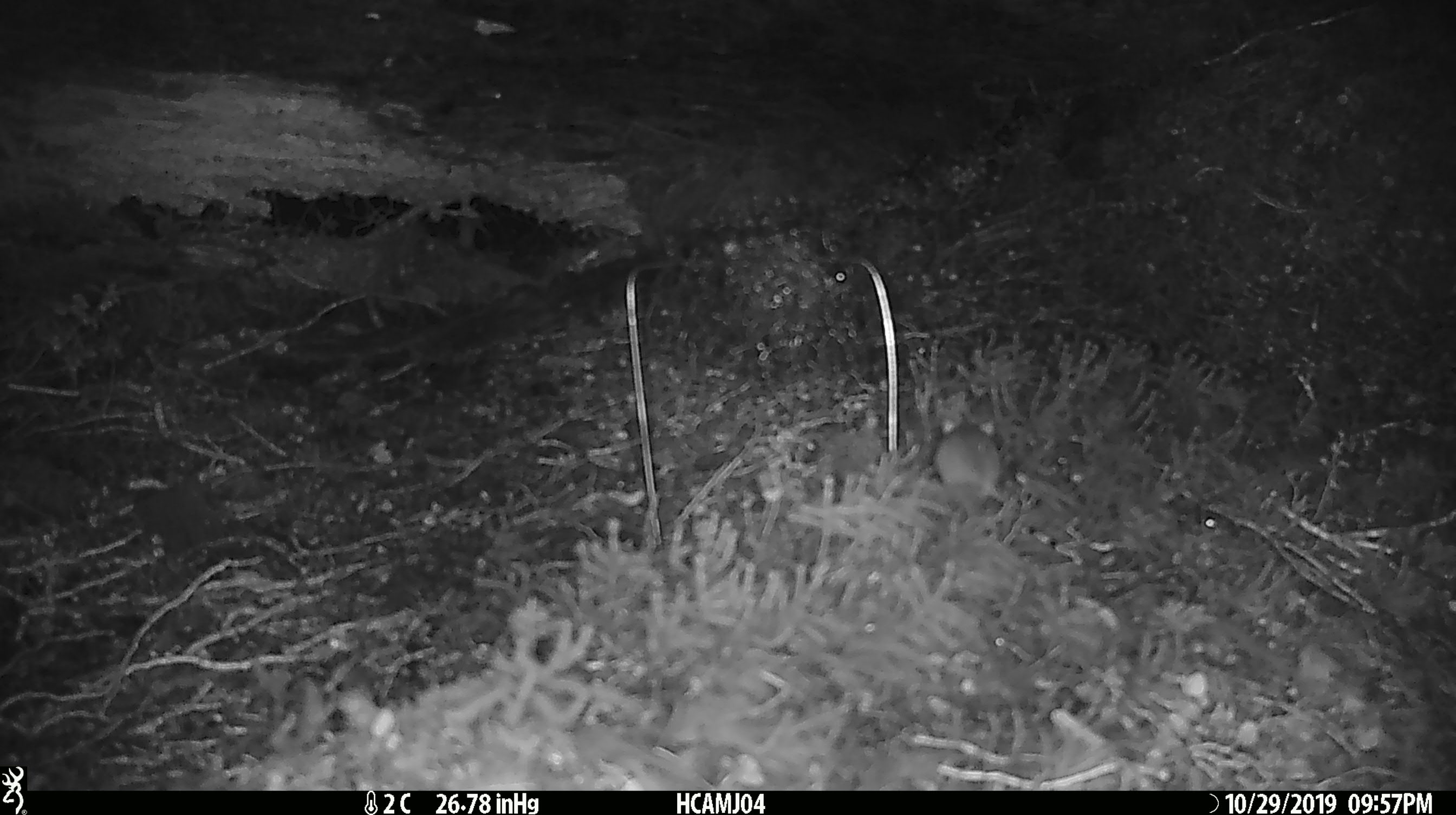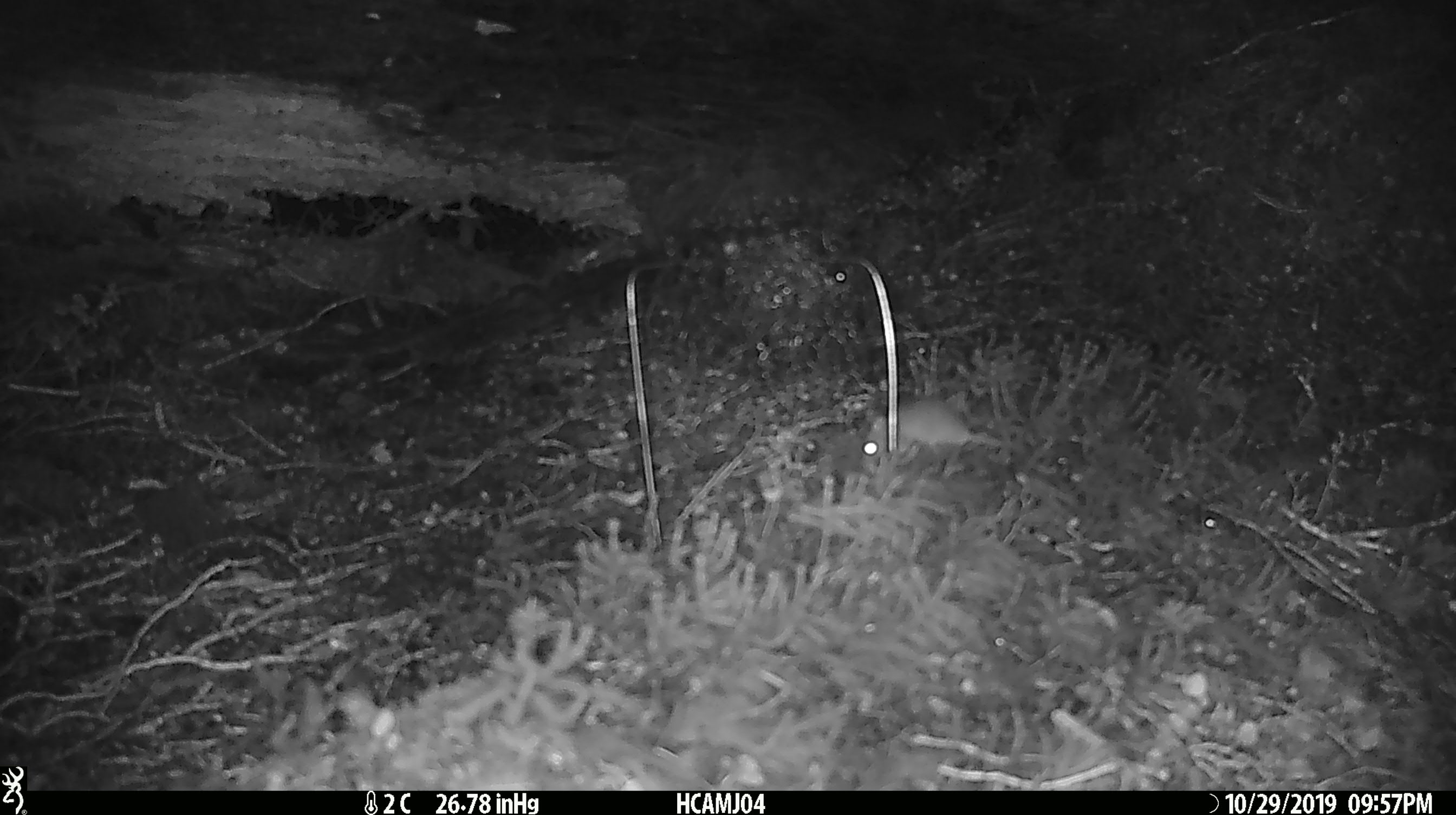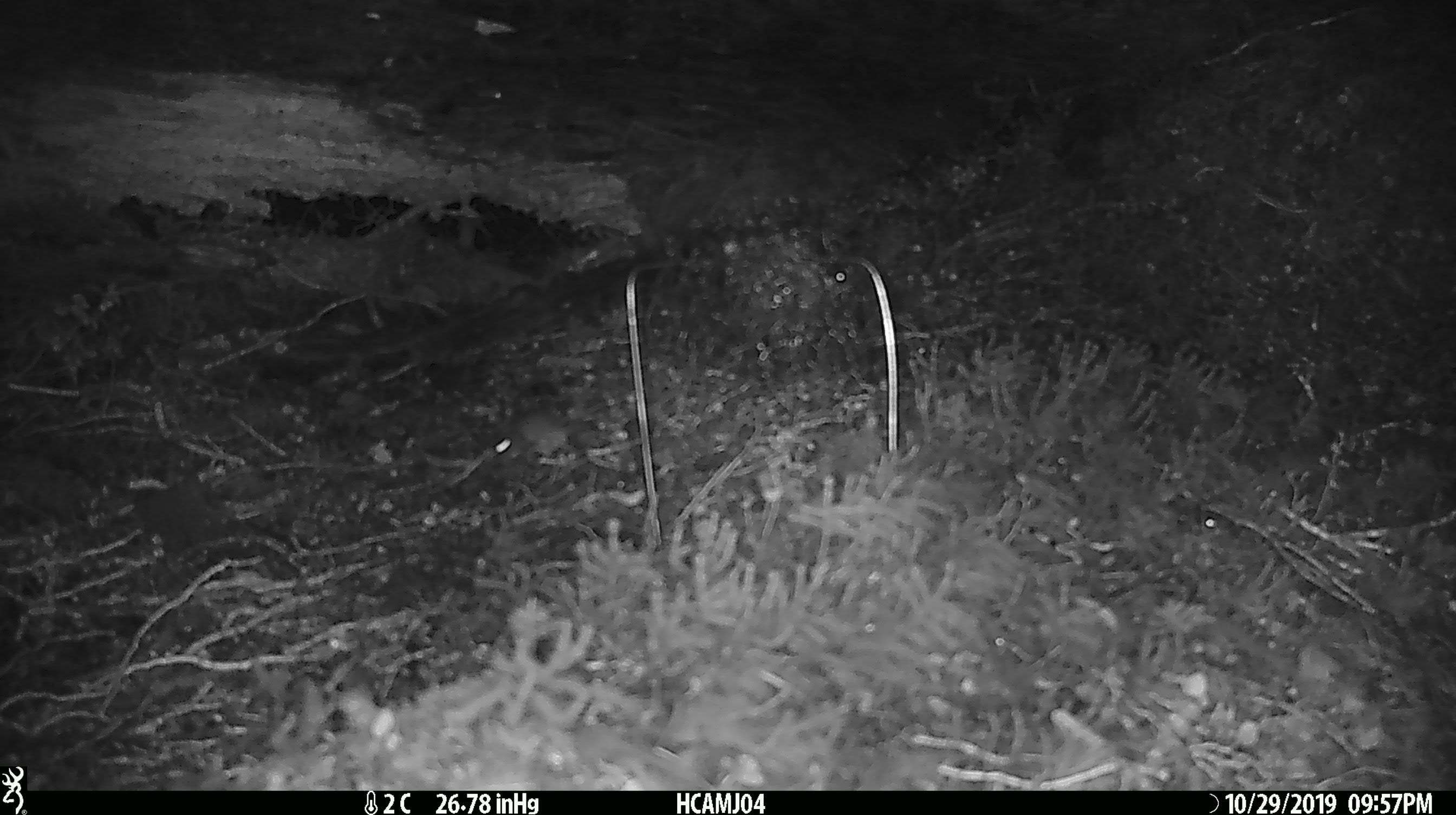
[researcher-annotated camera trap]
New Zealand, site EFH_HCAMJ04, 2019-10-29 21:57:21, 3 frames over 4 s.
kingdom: Animalia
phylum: Chordata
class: Mammalia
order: Rodentia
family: Muridae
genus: Mus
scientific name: Mus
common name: mouse